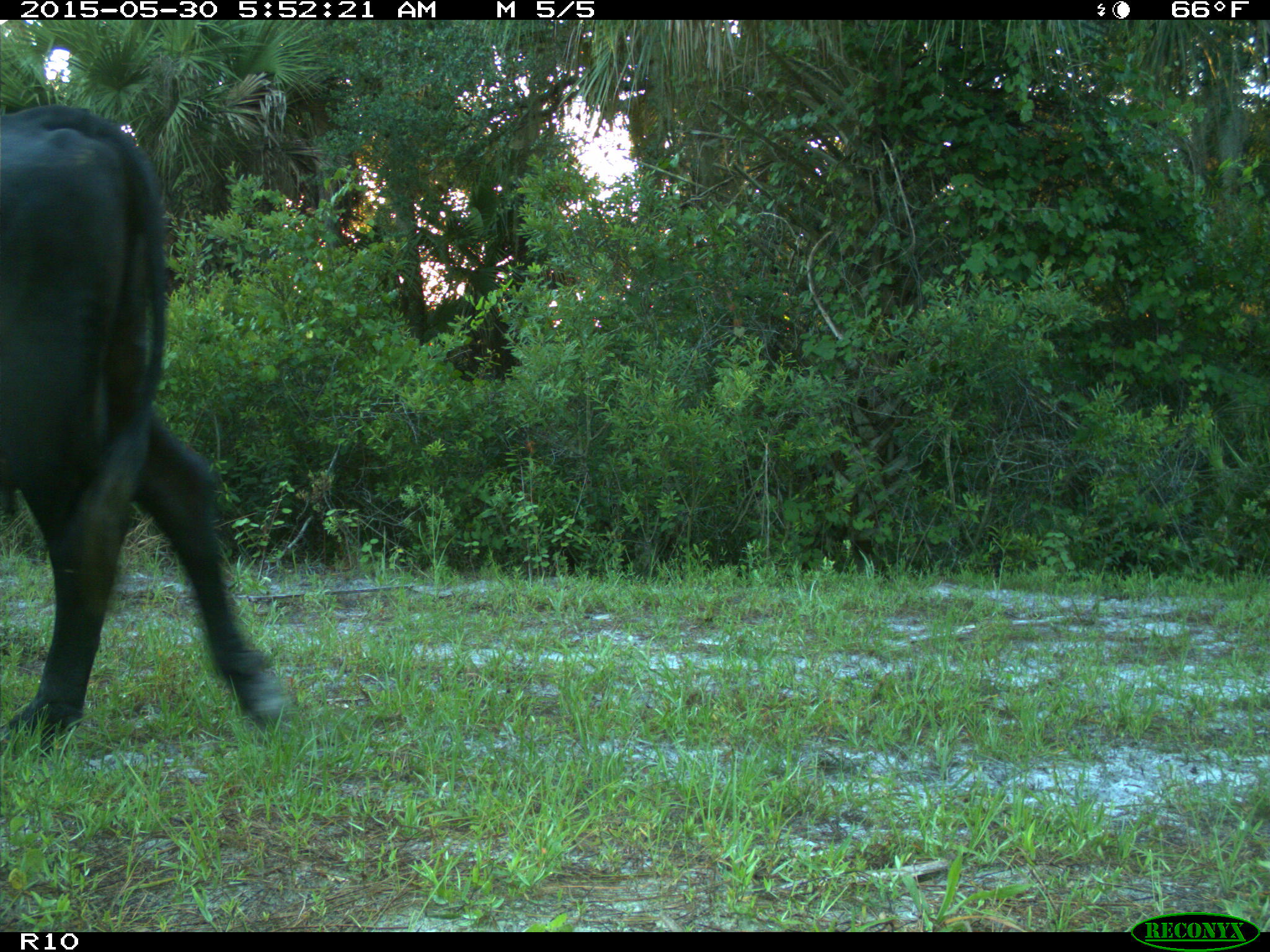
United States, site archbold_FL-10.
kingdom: Animalia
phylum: Chordata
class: Mammalia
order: Artiodactyla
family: Bovidae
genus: Bos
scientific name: Bos taurus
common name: domestic cow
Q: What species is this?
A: Bos taurus (domestic cow).